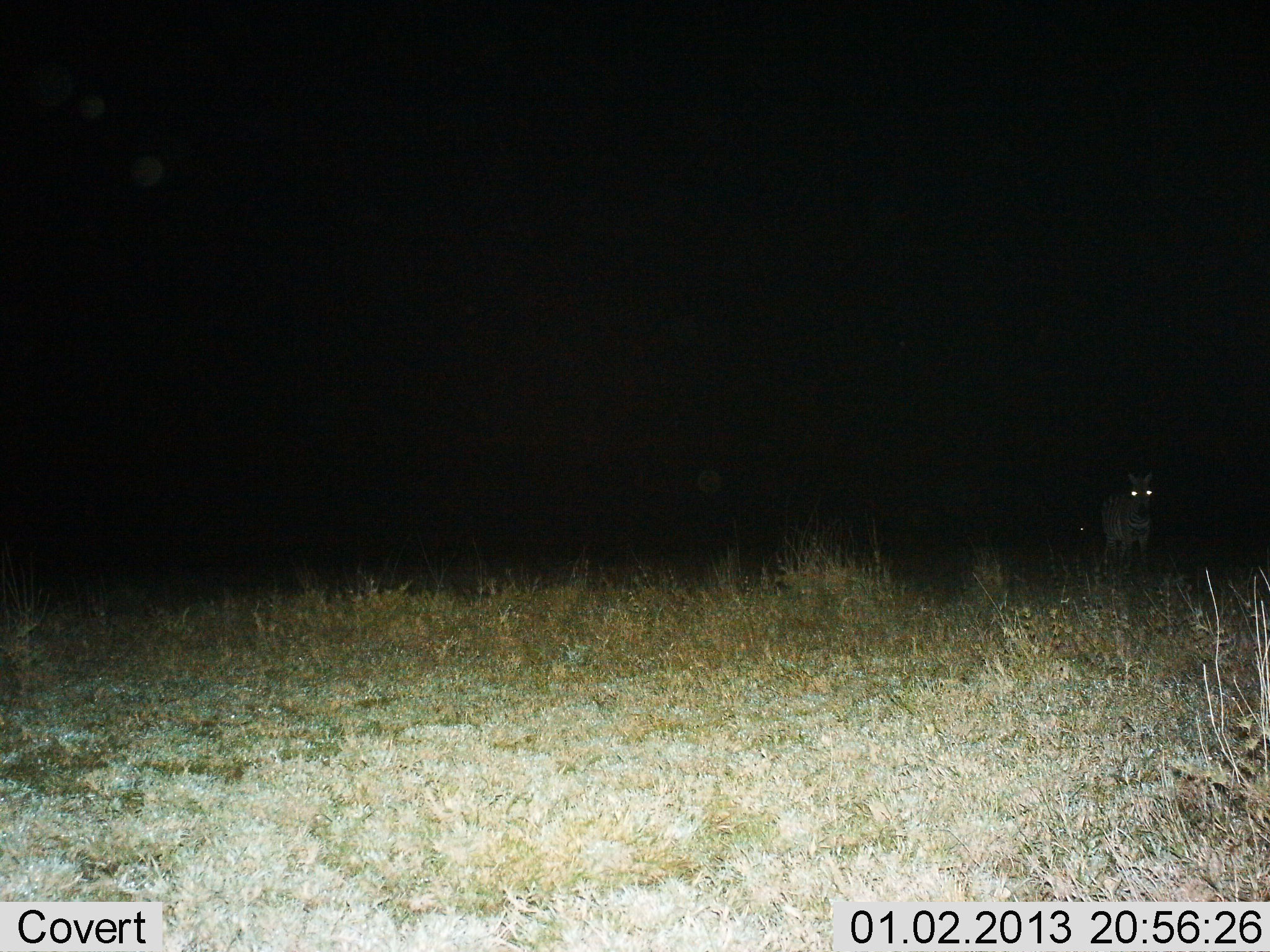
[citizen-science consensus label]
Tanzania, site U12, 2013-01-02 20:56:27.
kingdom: Animalia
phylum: Chordata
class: Mammalia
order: Perissodactyla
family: Equidae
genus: Equus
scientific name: Equus quagga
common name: plains zebra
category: zebra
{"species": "zebra (plains zebra) (Equus quagga)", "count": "1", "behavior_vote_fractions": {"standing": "100%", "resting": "0%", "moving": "0%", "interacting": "0%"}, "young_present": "0%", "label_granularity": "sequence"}